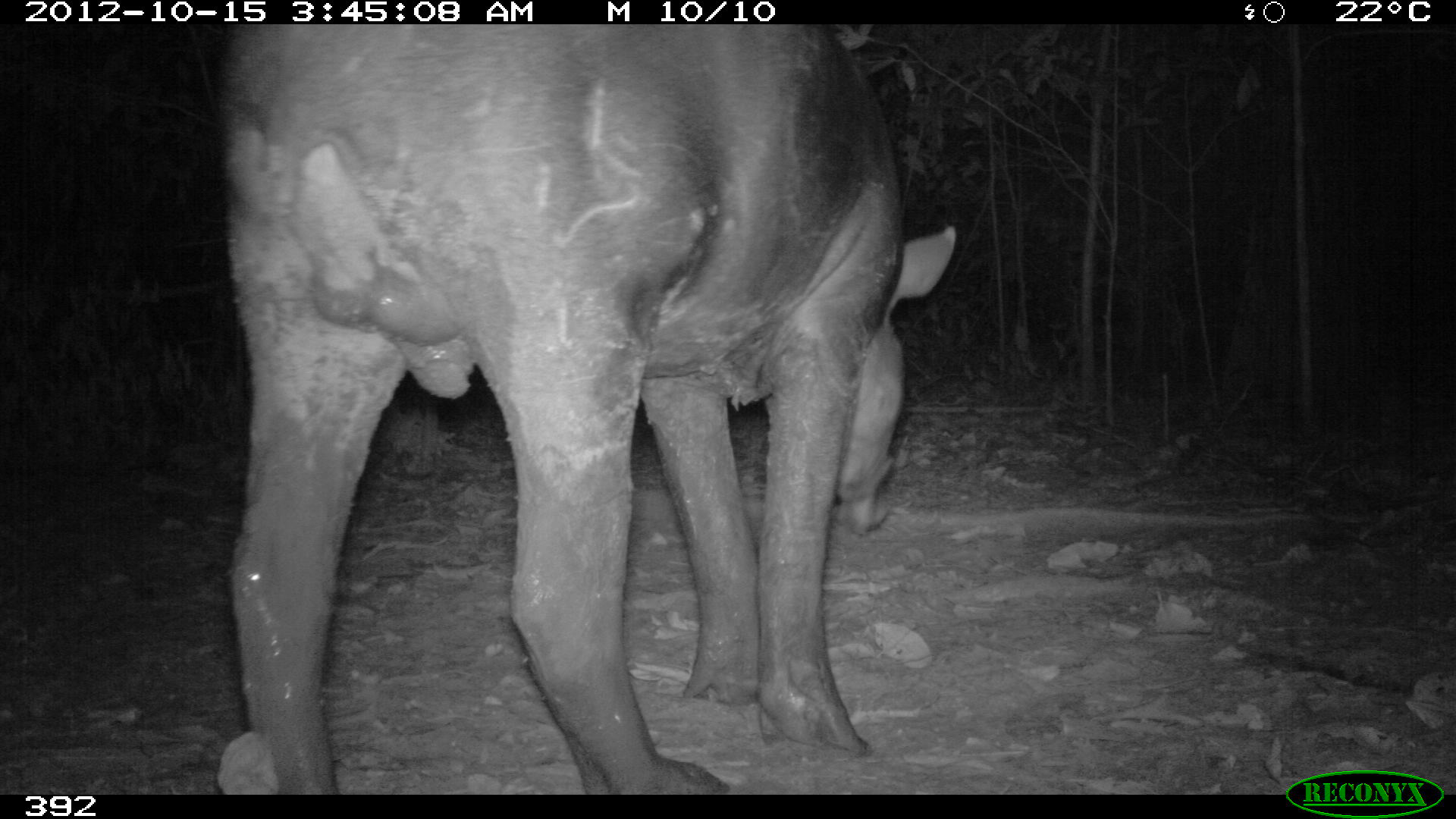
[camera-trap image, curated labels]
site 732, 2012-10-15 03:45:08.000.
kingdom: Animalia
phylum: Chordata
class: Mammalia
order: Perissodactyla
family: Tapiridae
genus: Tapirus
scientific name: Tapirus terrestris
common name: south american tapir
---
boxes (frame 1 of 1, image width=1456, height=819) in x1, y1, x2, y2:
tapirus terrestris: 217, 22, 956, 793